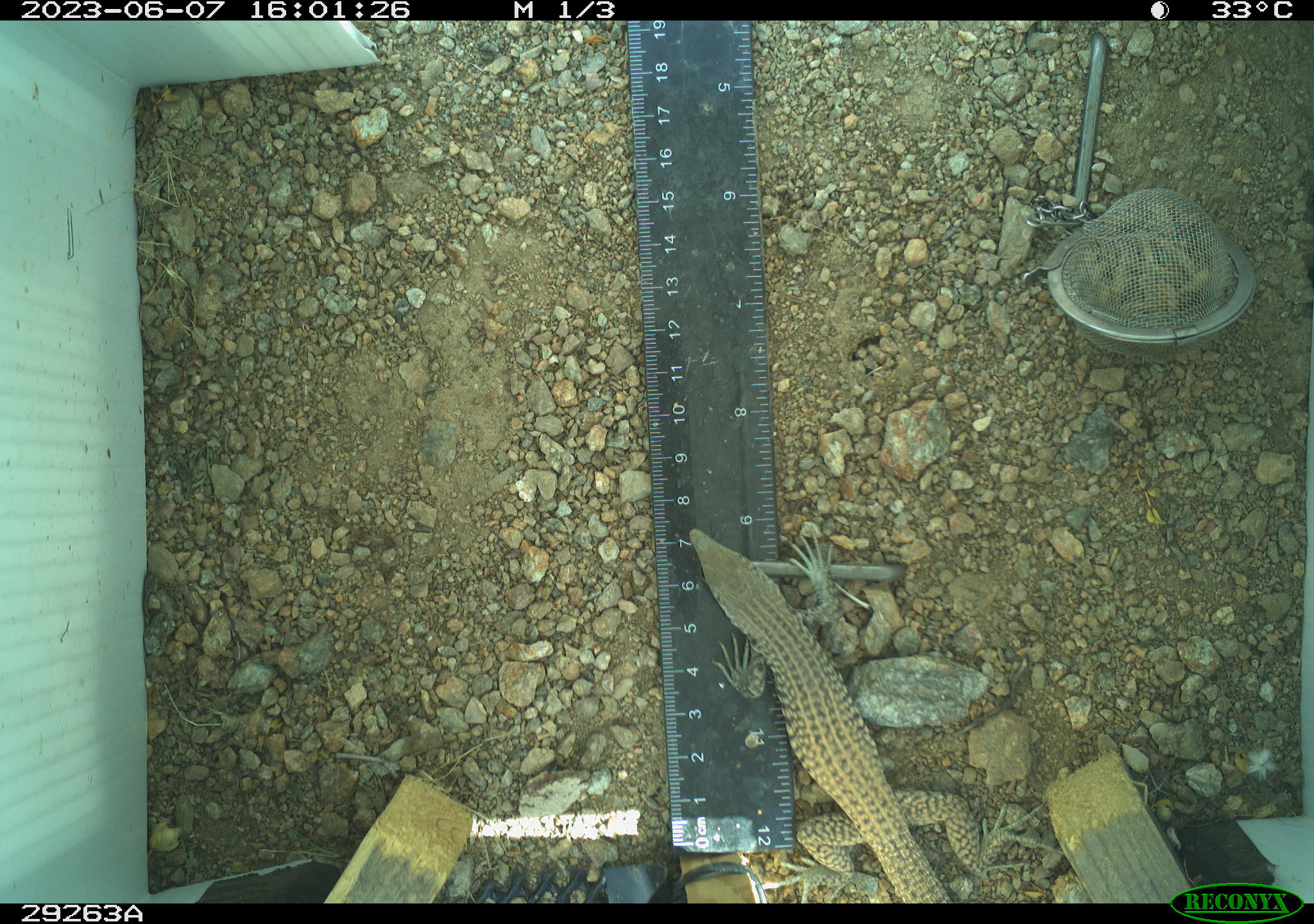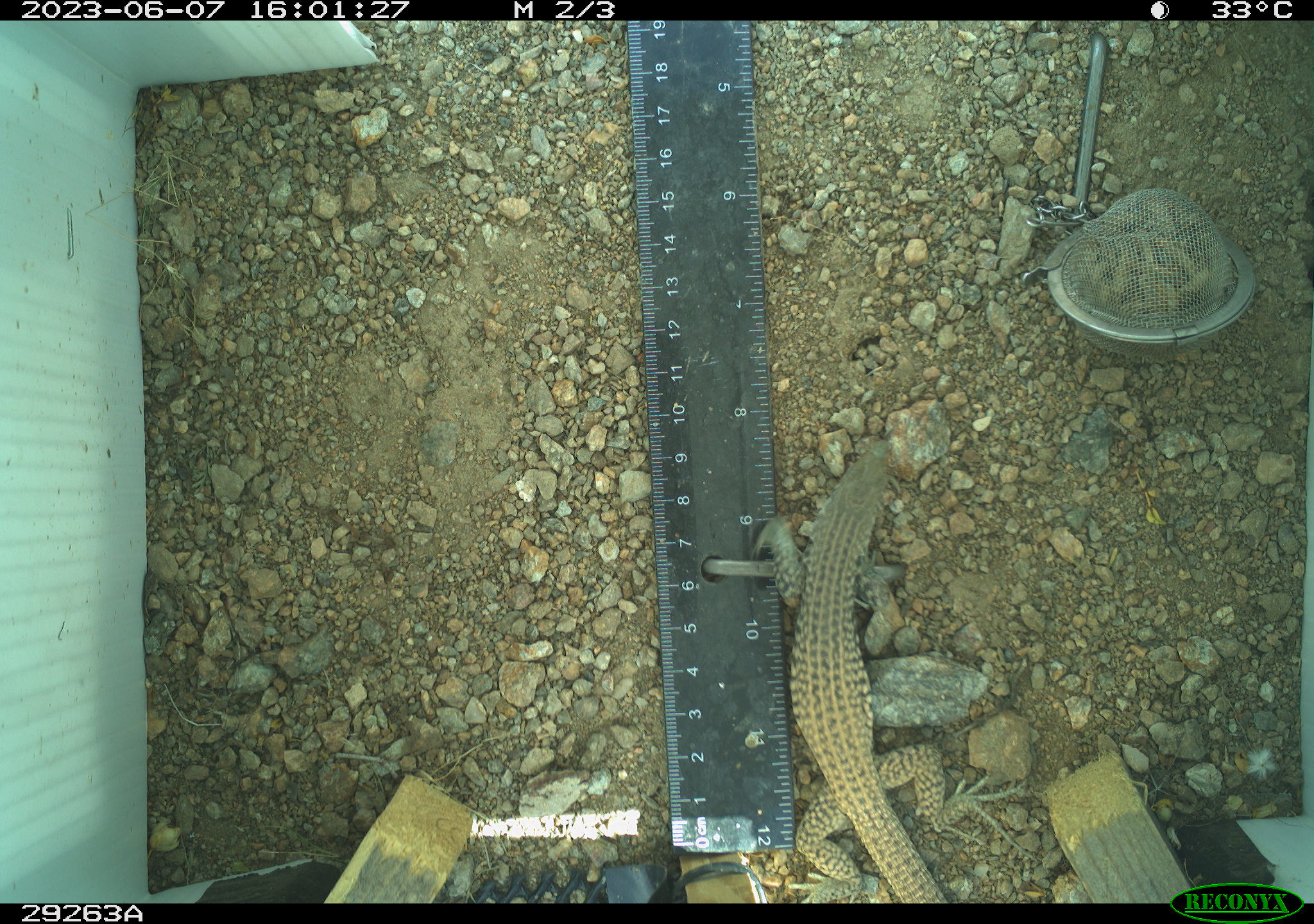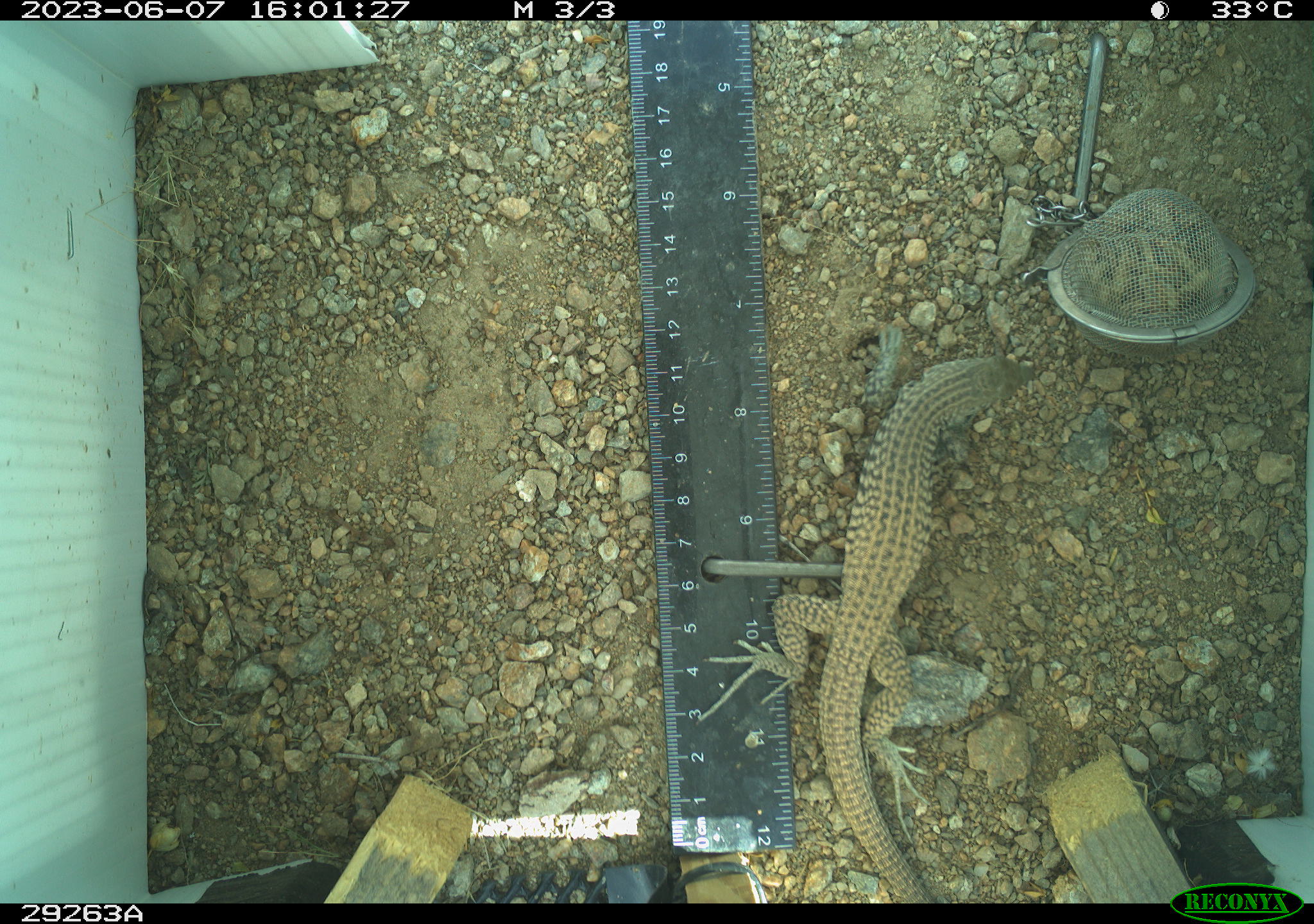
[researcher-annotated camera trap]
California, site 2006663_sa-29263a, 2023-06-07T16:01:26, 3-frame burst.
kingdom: Animalia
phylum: Chordata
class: Reptilia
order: Squamata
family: Teiidae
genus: Aspidoscelis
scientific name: Aspidoscelis tigris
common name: western whiptail